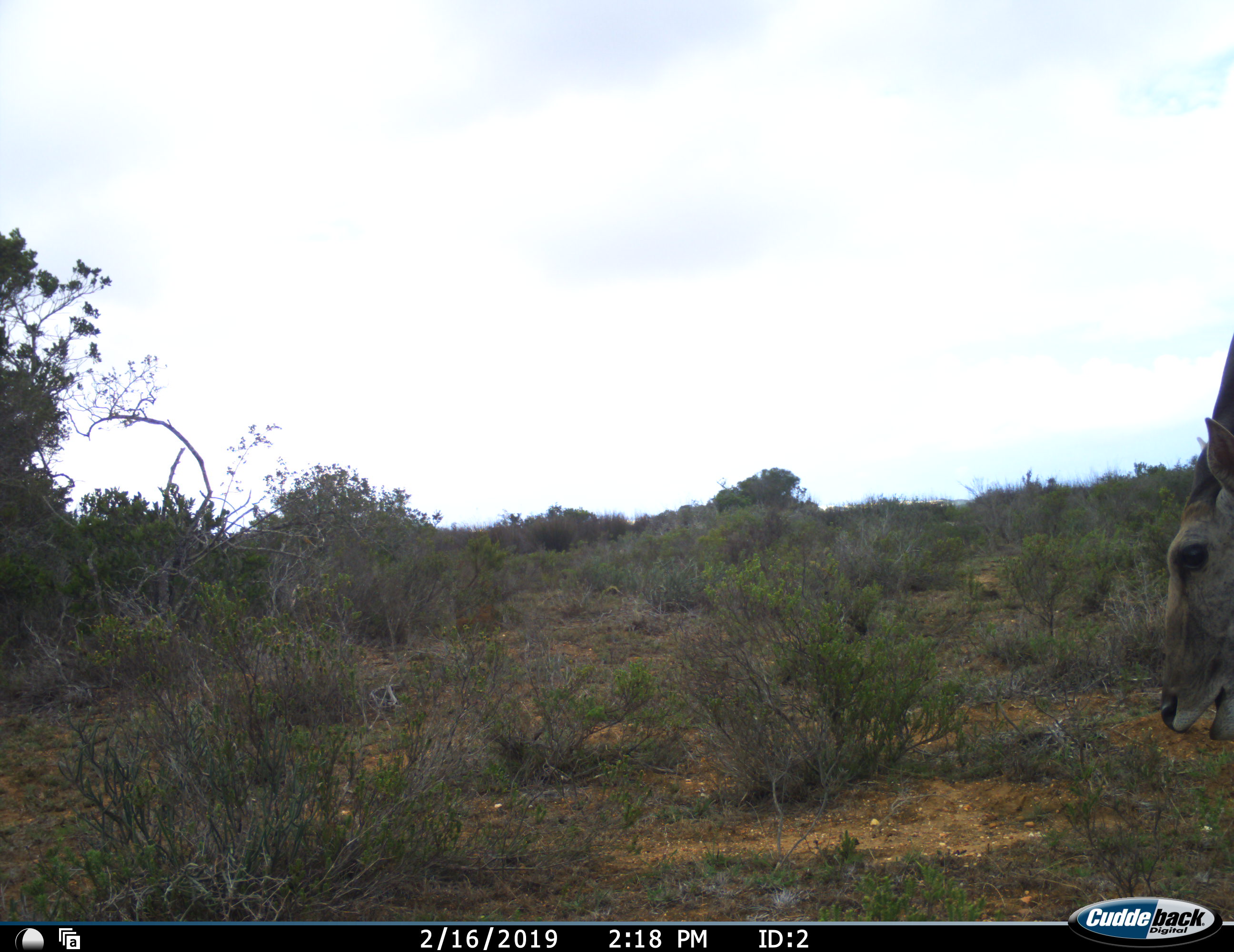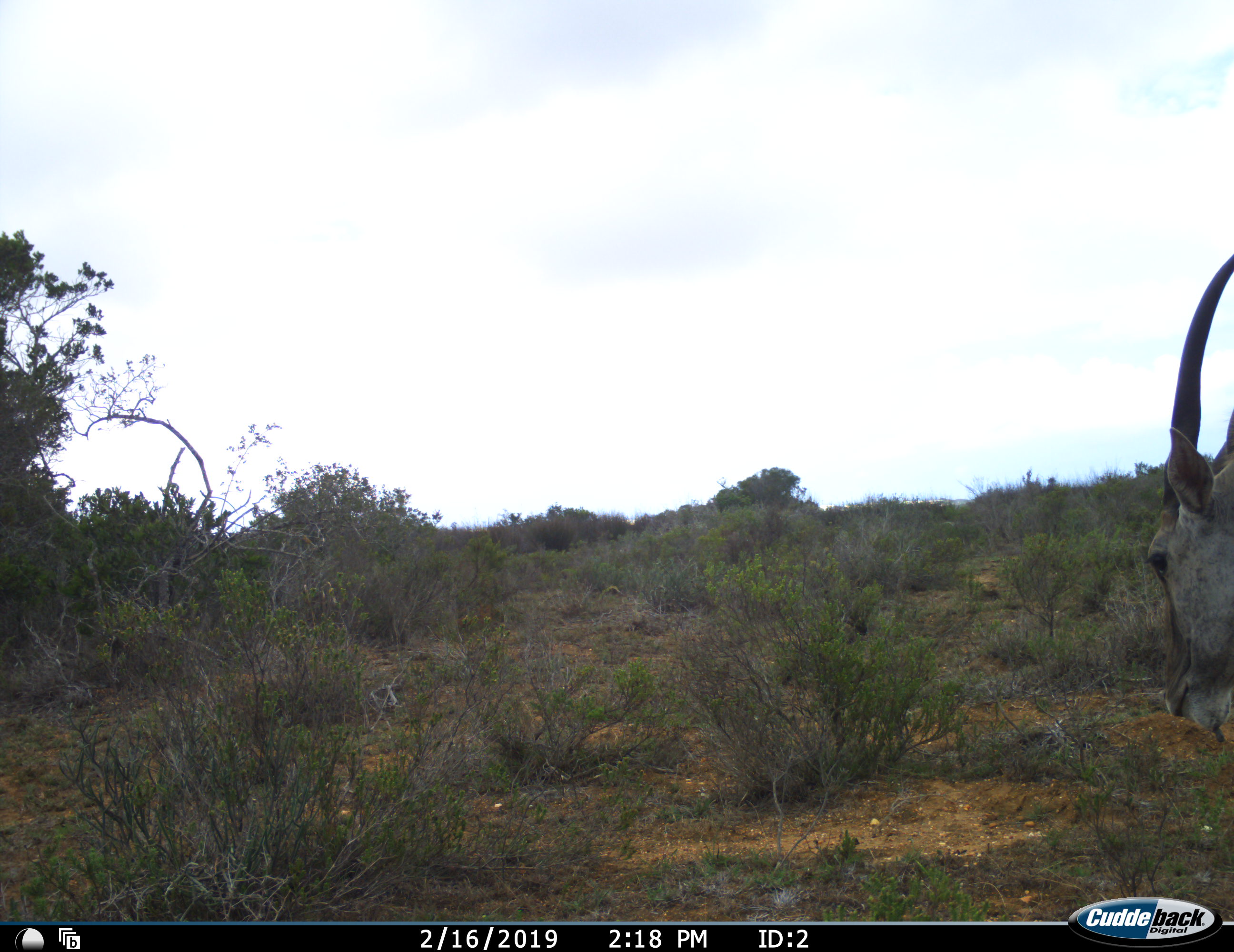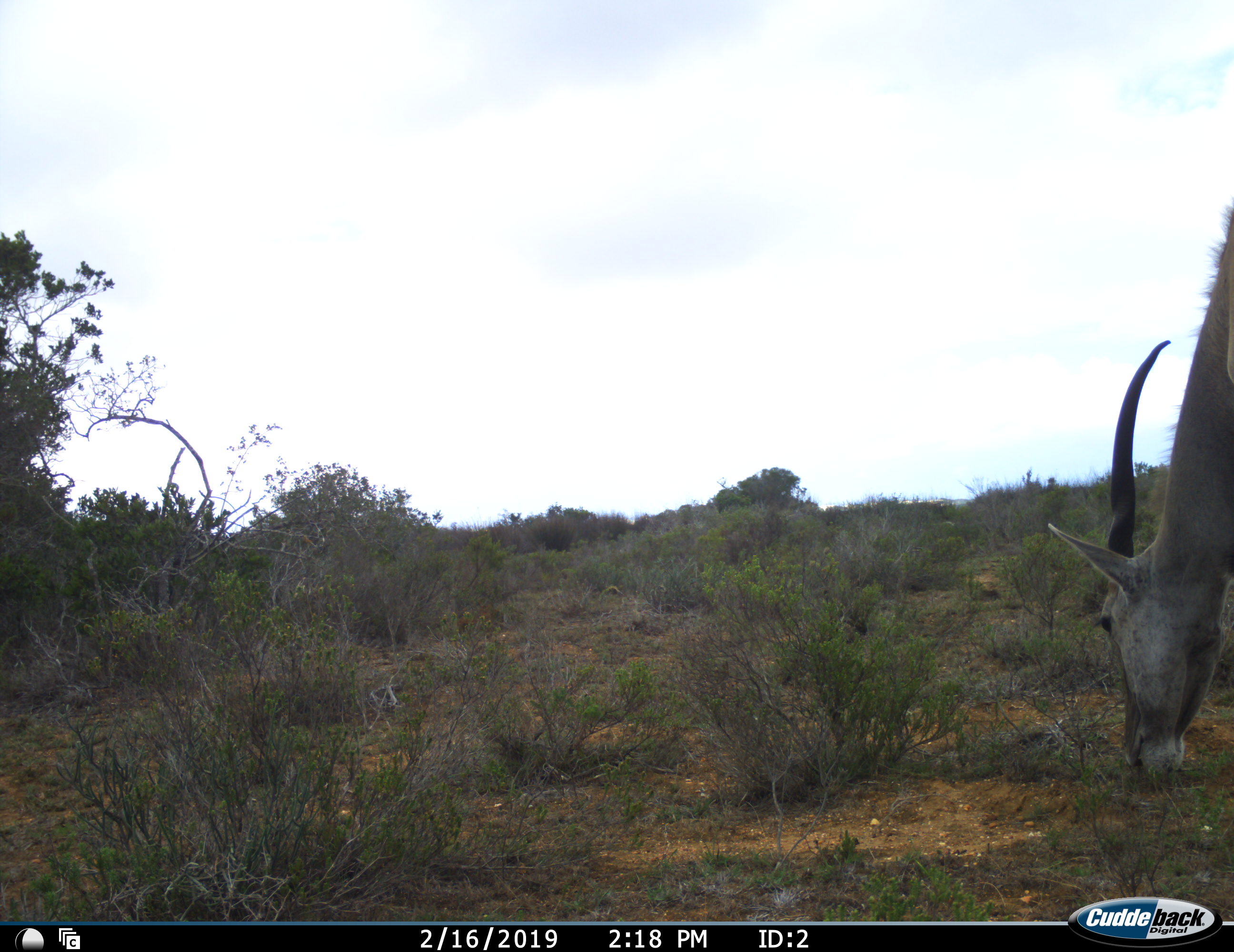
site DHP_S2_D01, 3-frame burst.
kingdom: Animalia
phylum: Chordata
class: Mammalia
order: Artiodactyla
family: Bovidae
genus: Tragelaphus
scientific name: Tragelaphus oryx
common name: eland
Eland (Tragelaphus oryx), count 1. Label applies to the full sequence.